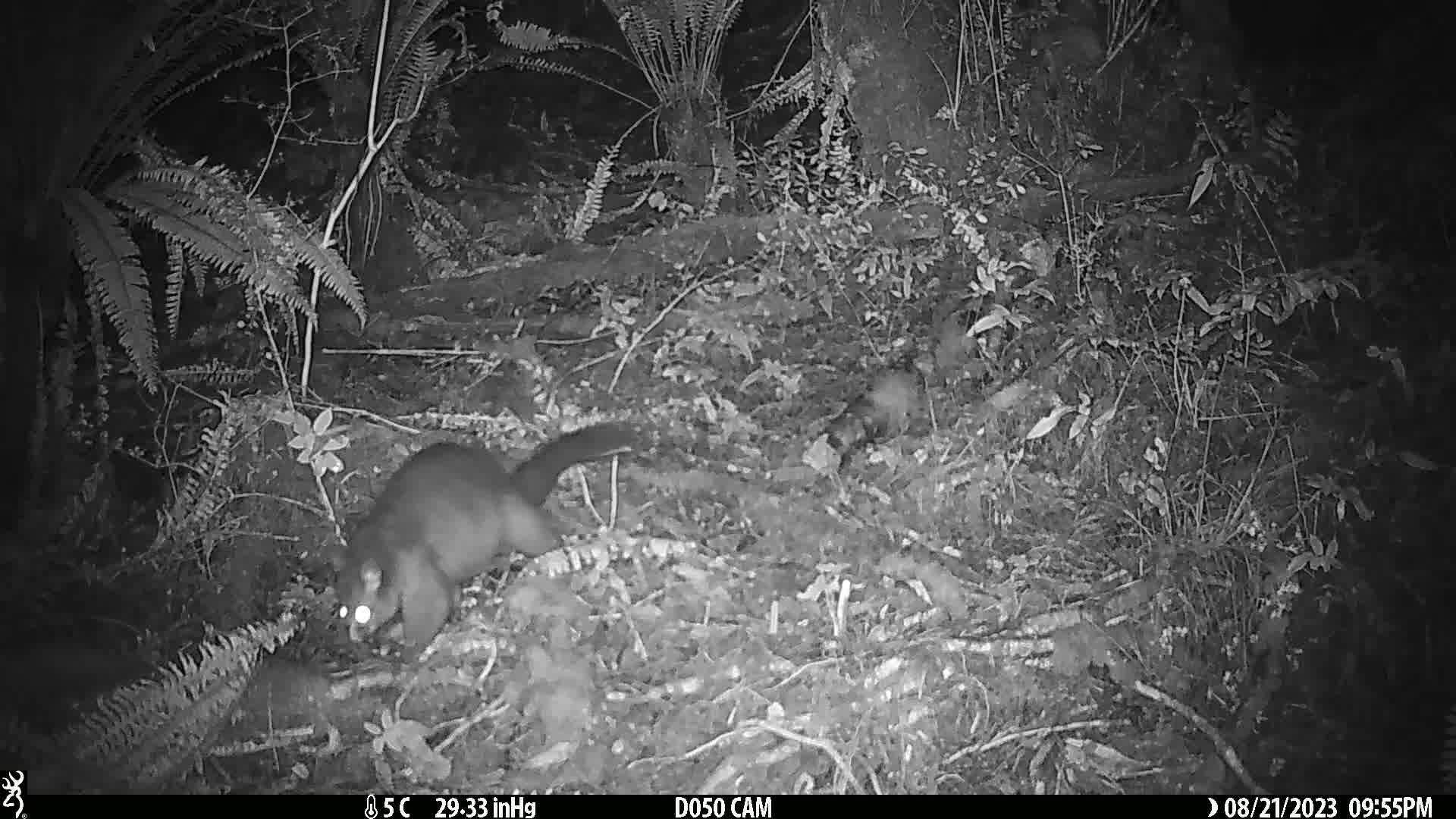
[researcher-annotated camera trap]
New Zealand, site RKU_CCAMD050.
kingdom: Animalia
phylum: Chordata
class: Mammalia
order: Diprotodontia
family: Phalangeridae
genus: Trichosurus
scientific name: Trichosurus vulpecula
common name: common brushtail possum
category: possum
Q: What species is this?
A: Possum (common brushtail possum) (Trichosurus vulpecula).